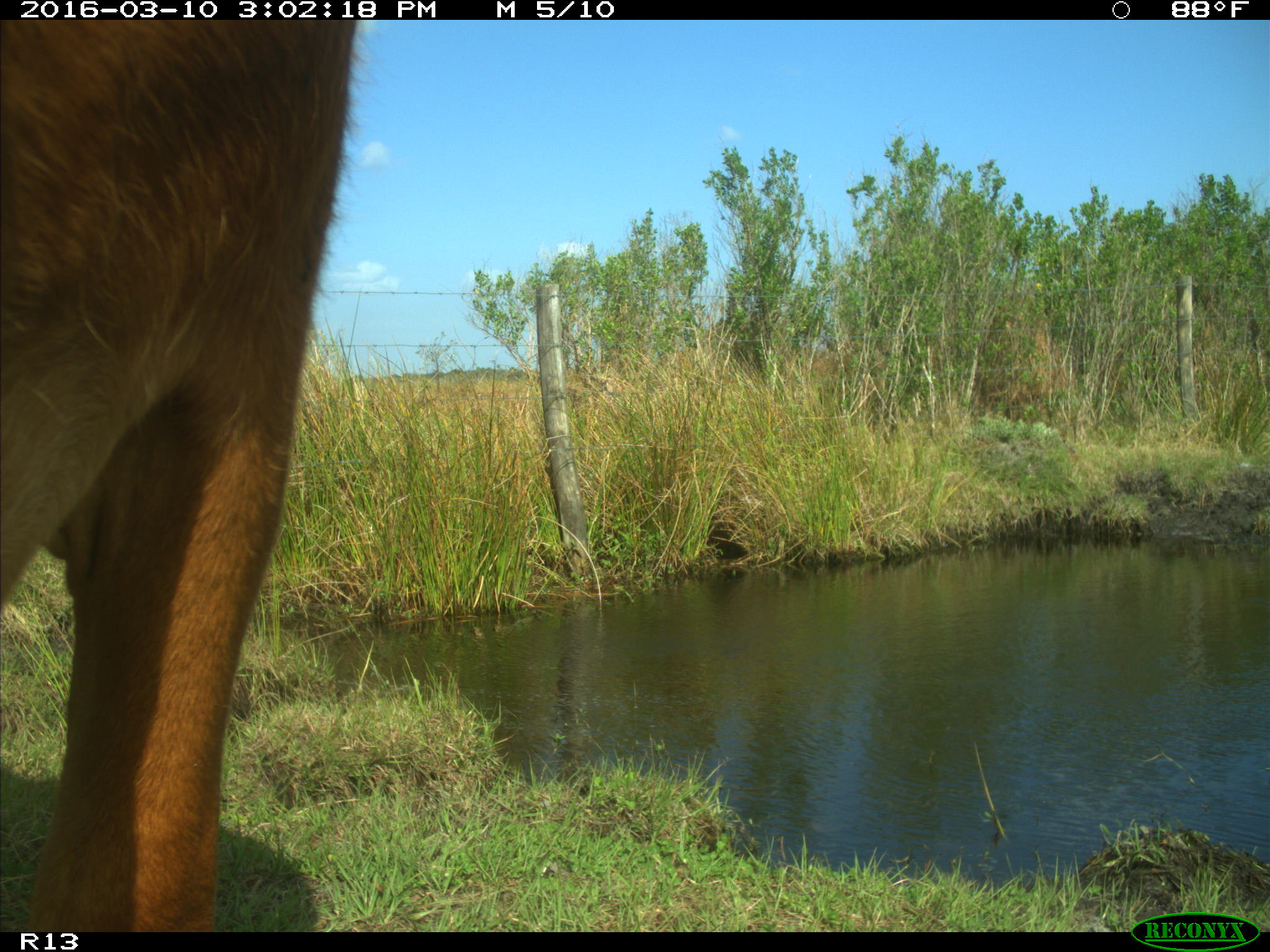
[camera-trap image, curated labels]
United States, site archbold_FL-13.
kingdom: Animalia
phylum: Chordata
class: Mammalia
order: Artiodactyla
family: Bovidae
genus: Bos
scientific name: Bos taurus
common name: domestic cow